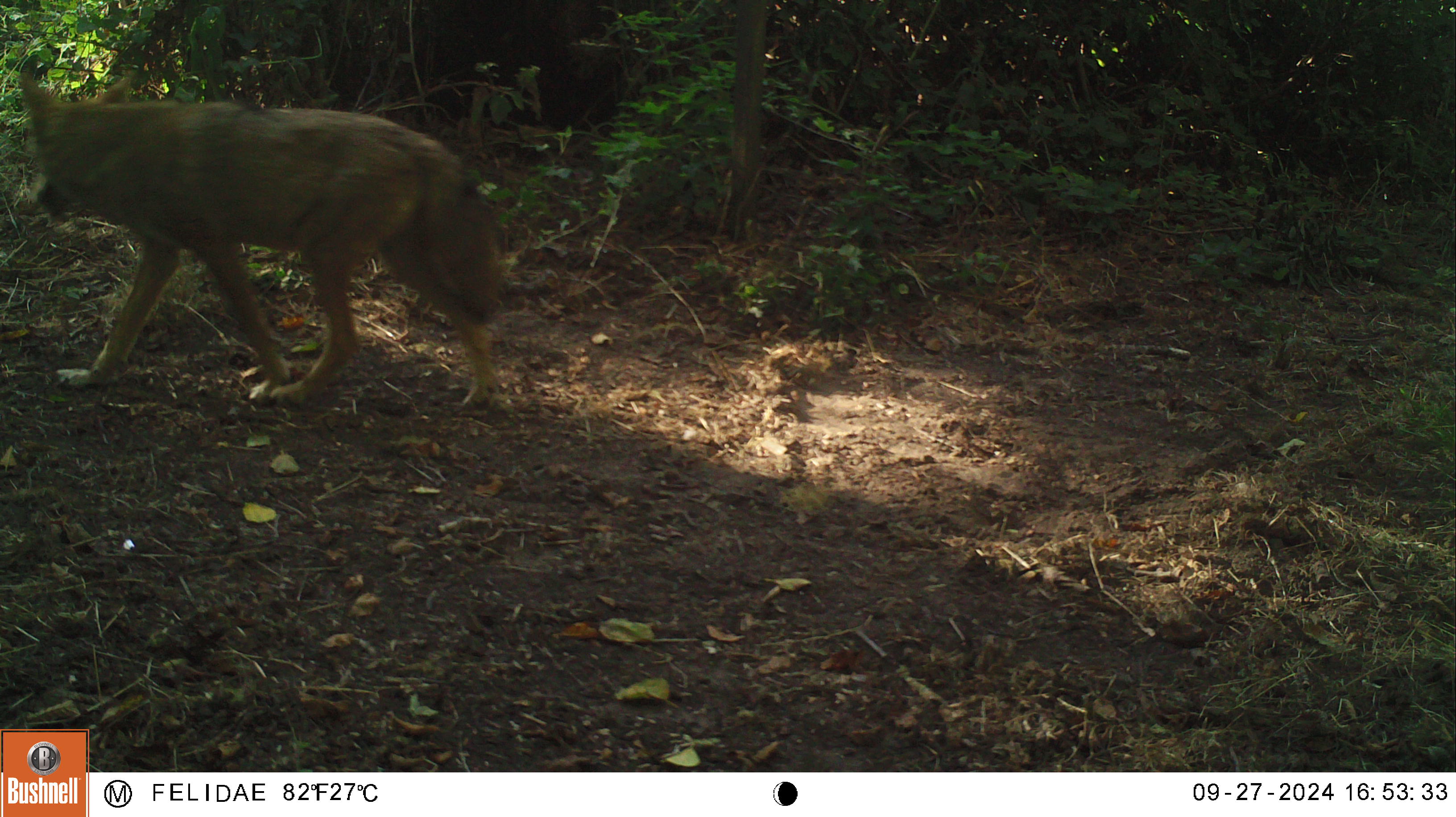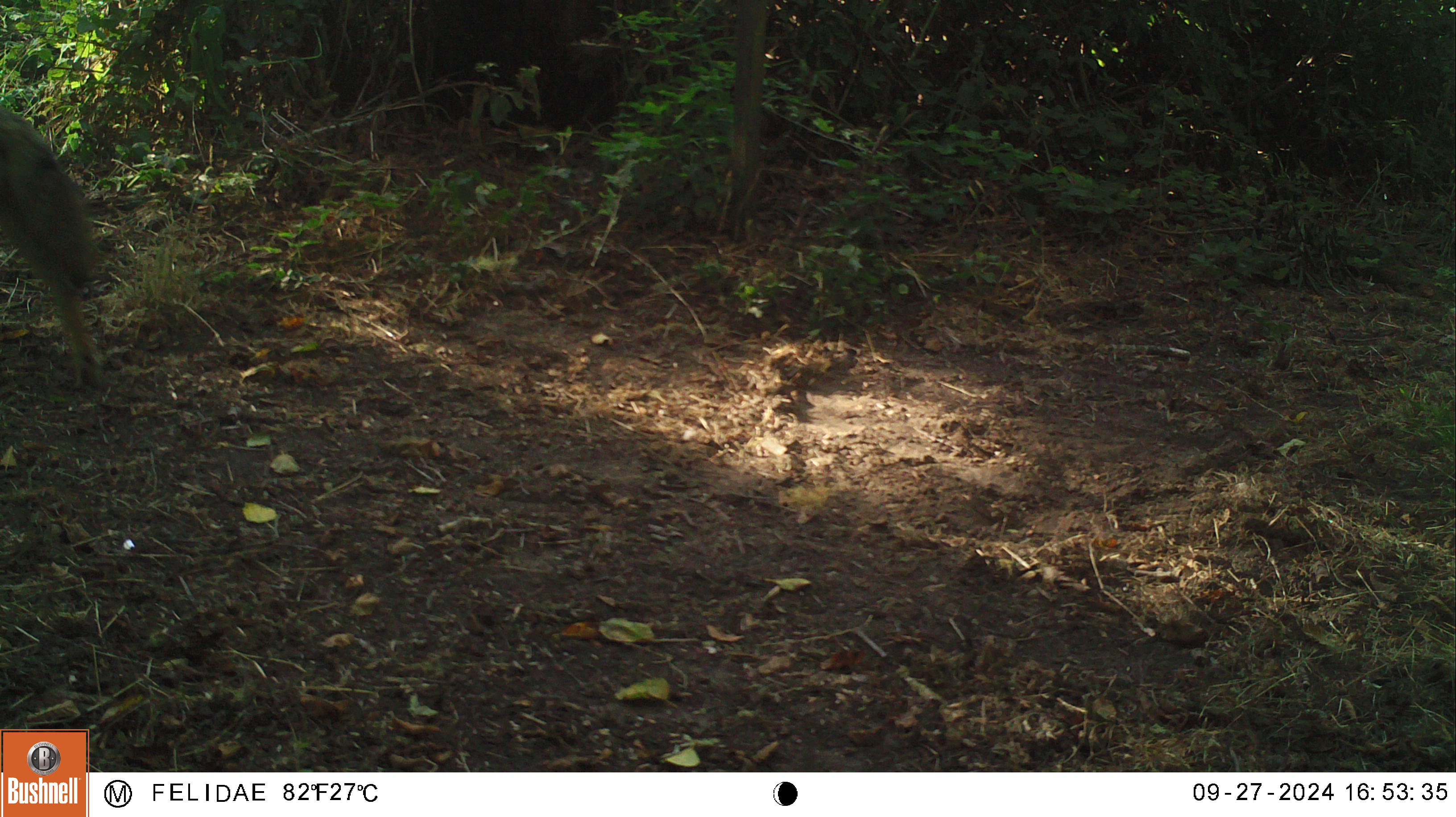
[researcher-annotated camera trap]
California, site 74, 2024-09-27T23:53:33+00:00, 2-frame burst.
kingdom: Animalia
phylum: Chordata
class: Mammalia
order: Carnivora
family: Canidae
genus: Canis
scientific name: Canis latrans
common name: coyote